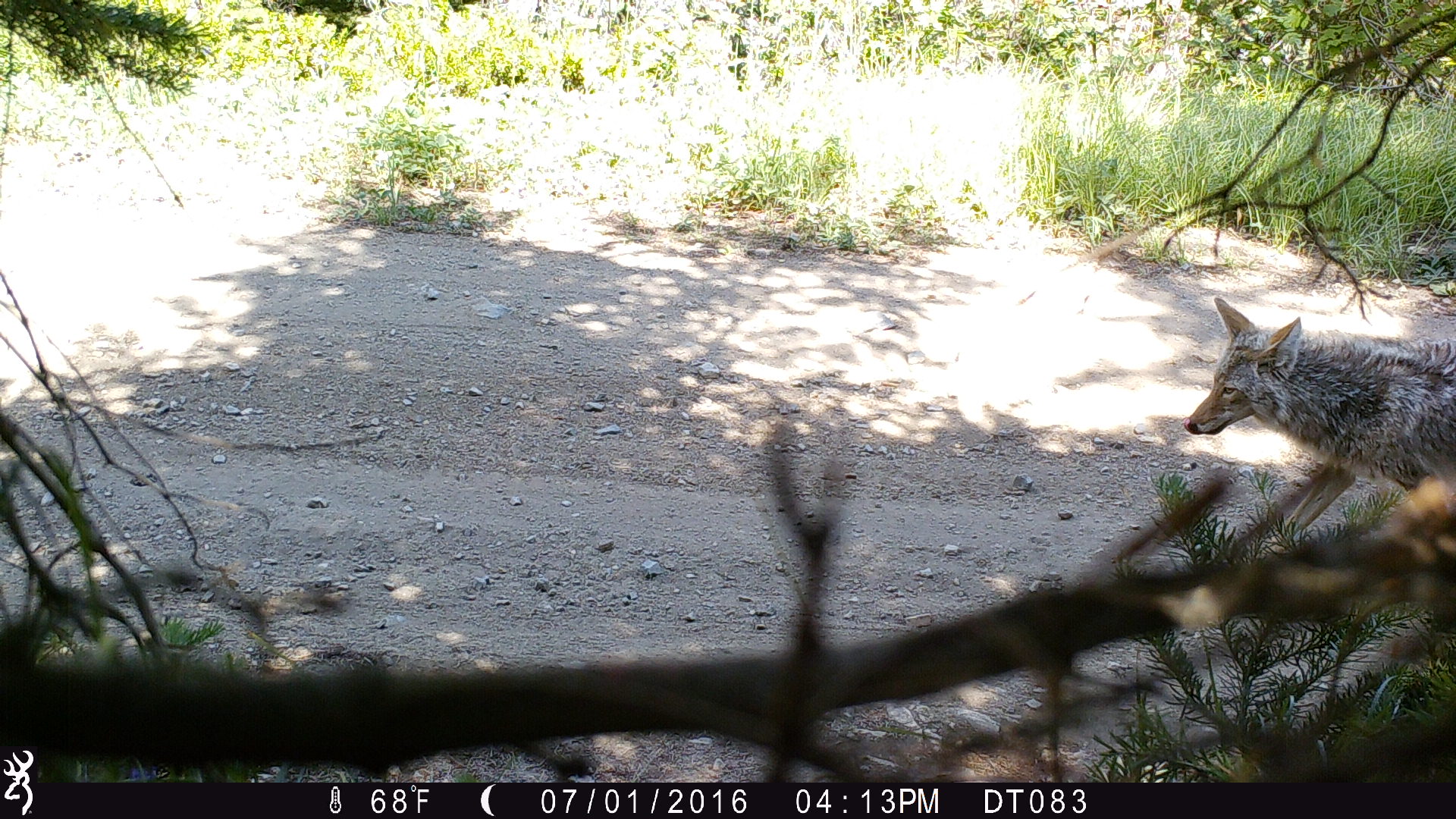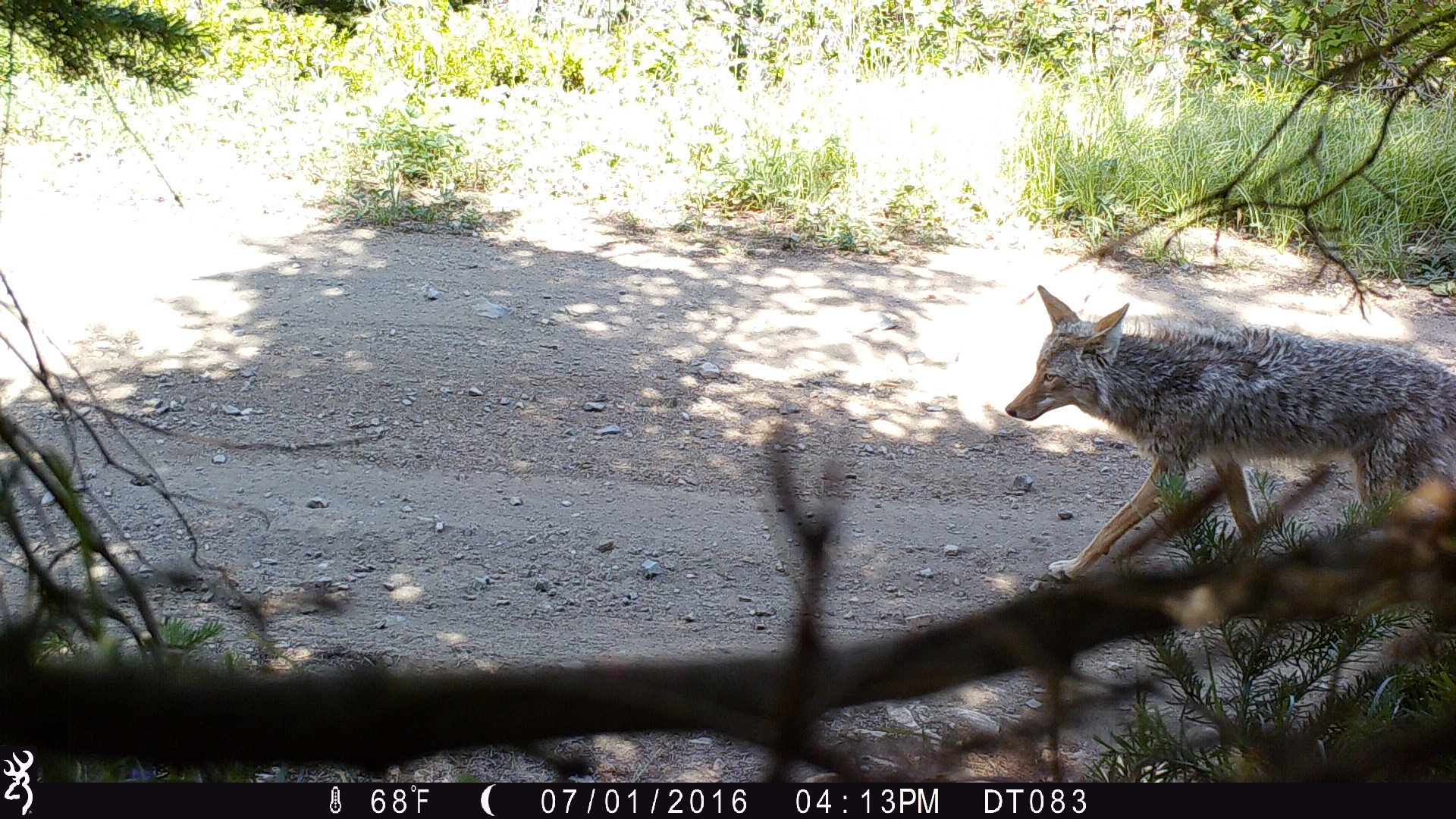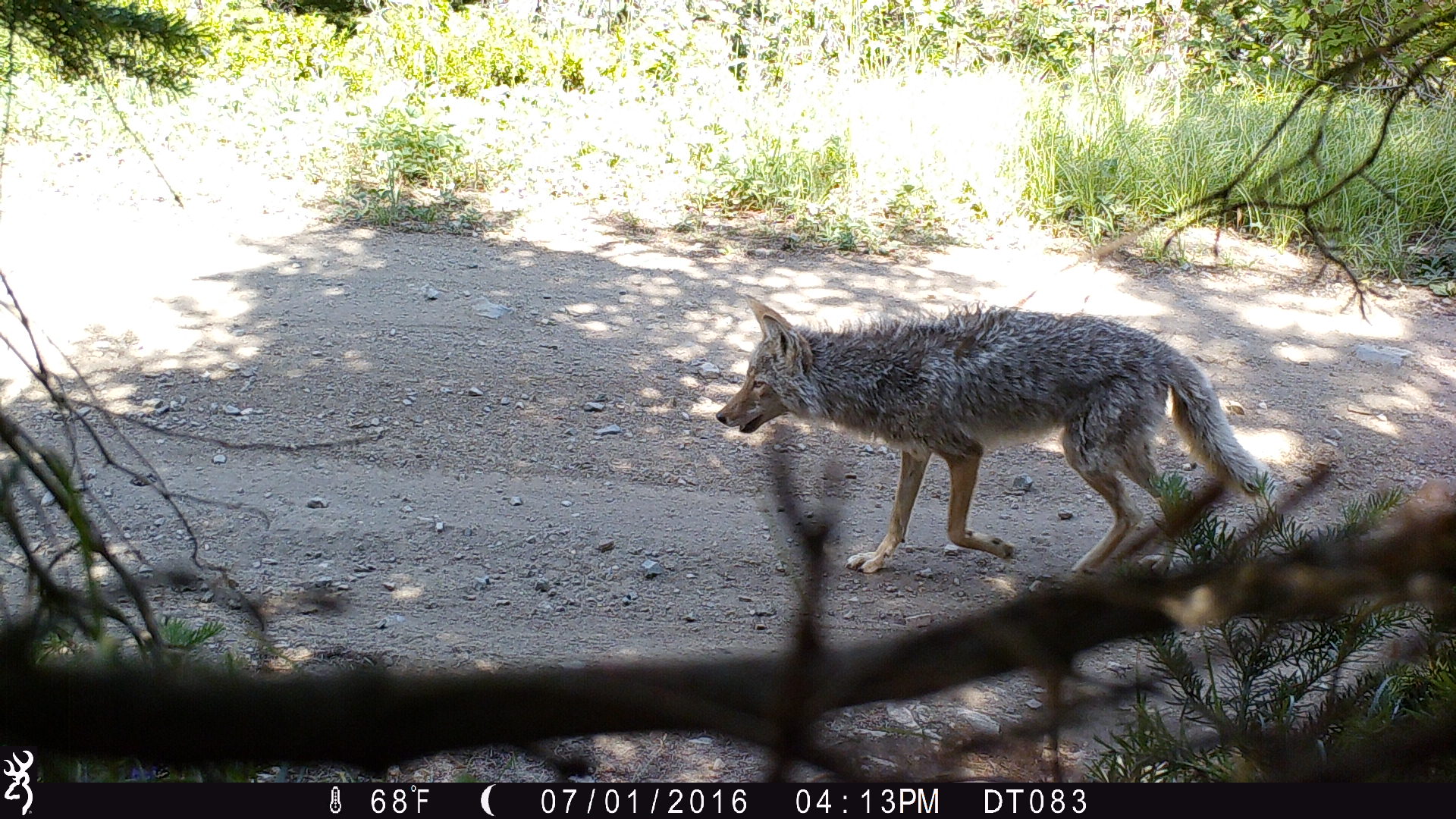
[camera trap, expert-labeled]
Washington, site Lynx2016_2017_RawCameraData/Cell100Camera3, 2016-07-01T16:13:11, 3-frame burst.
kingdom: Animalia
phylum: Chordata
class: Mammalia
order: Carnivora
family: Canidae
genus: Canis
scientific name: Canis latrans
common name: coyote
Canis latrans (coyote). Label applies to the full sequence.